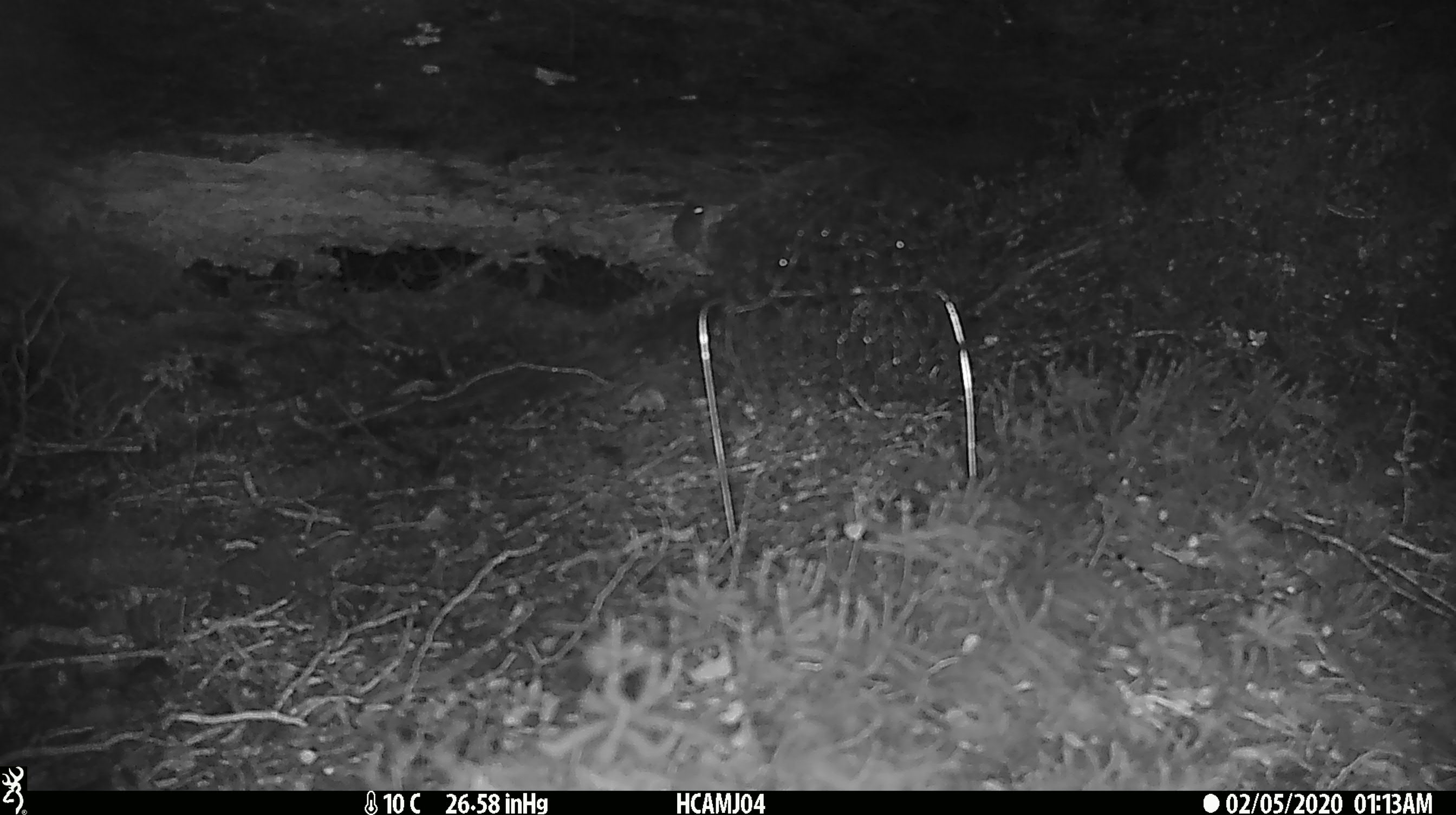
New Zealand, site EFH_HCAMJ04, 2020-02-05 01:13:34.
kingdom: Animalia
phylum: Chordata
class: Mammalia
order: Rodentia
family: Muridae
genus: Mus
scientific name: Mus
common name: mouse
Mouse (Mus).